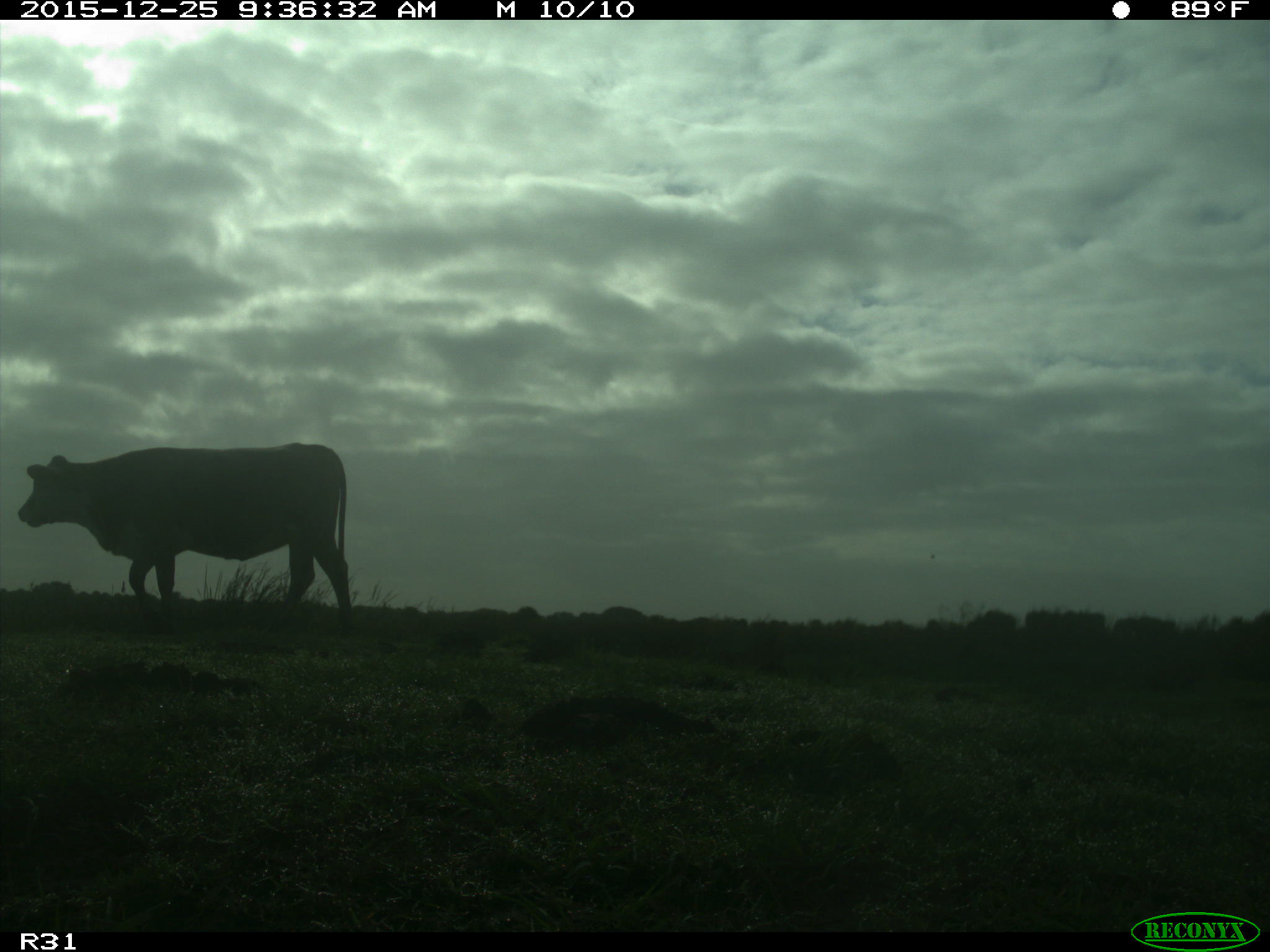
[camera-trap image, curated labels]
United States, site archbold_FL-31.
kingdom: Animalia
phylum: Chordata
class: Mammalia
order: Artiodactyla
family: Bovidae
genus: Bos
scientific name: Bos taurus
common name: domestic cow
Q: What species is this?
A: Bos taurus (domestic cow).